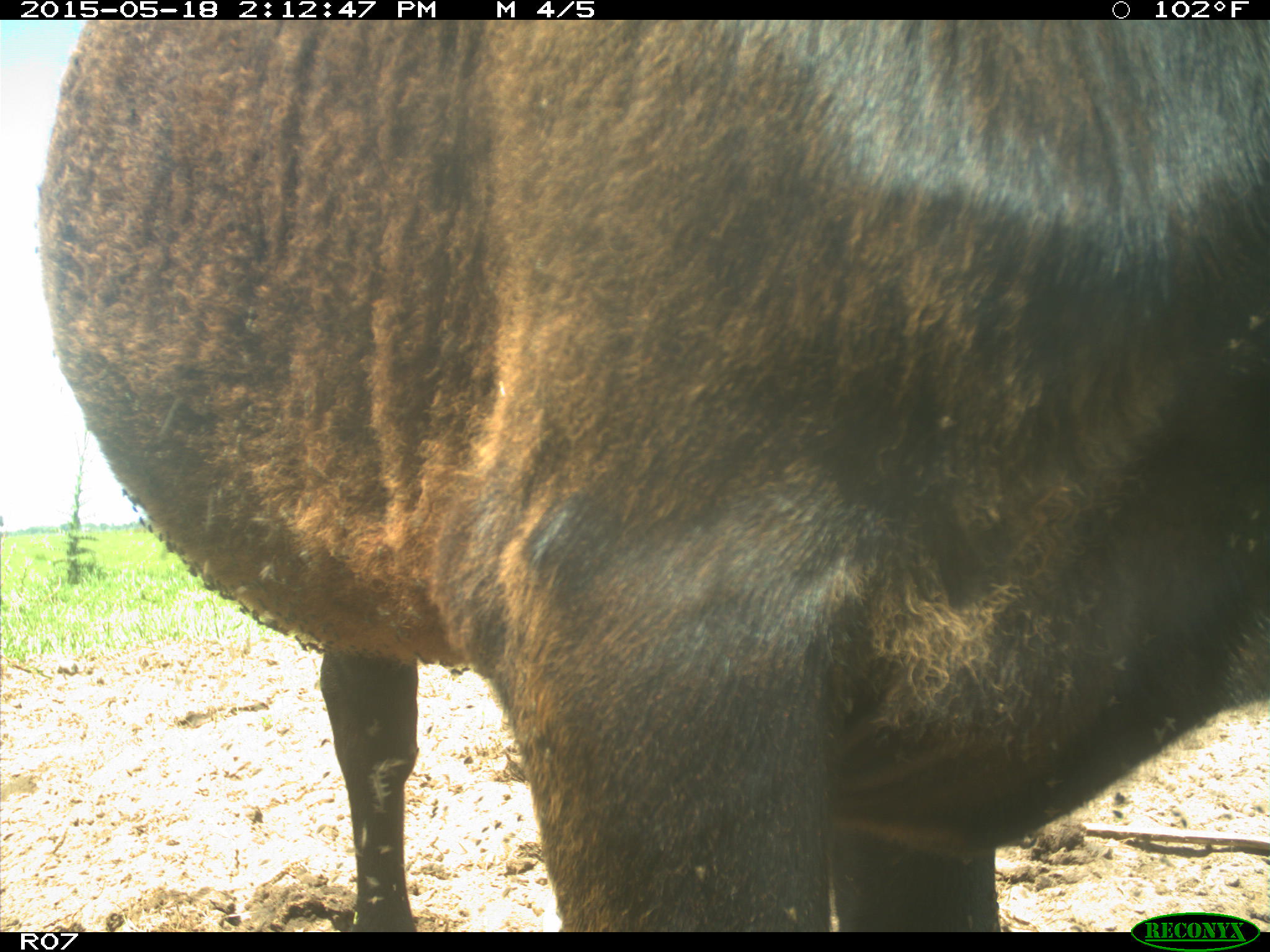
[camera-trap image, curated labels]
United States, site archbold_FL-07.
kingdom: Animalia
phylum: Chordata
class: Mammalia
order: Artiodactyla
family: Bovidae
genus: Bos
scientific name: Bos taurus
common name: domestic cow